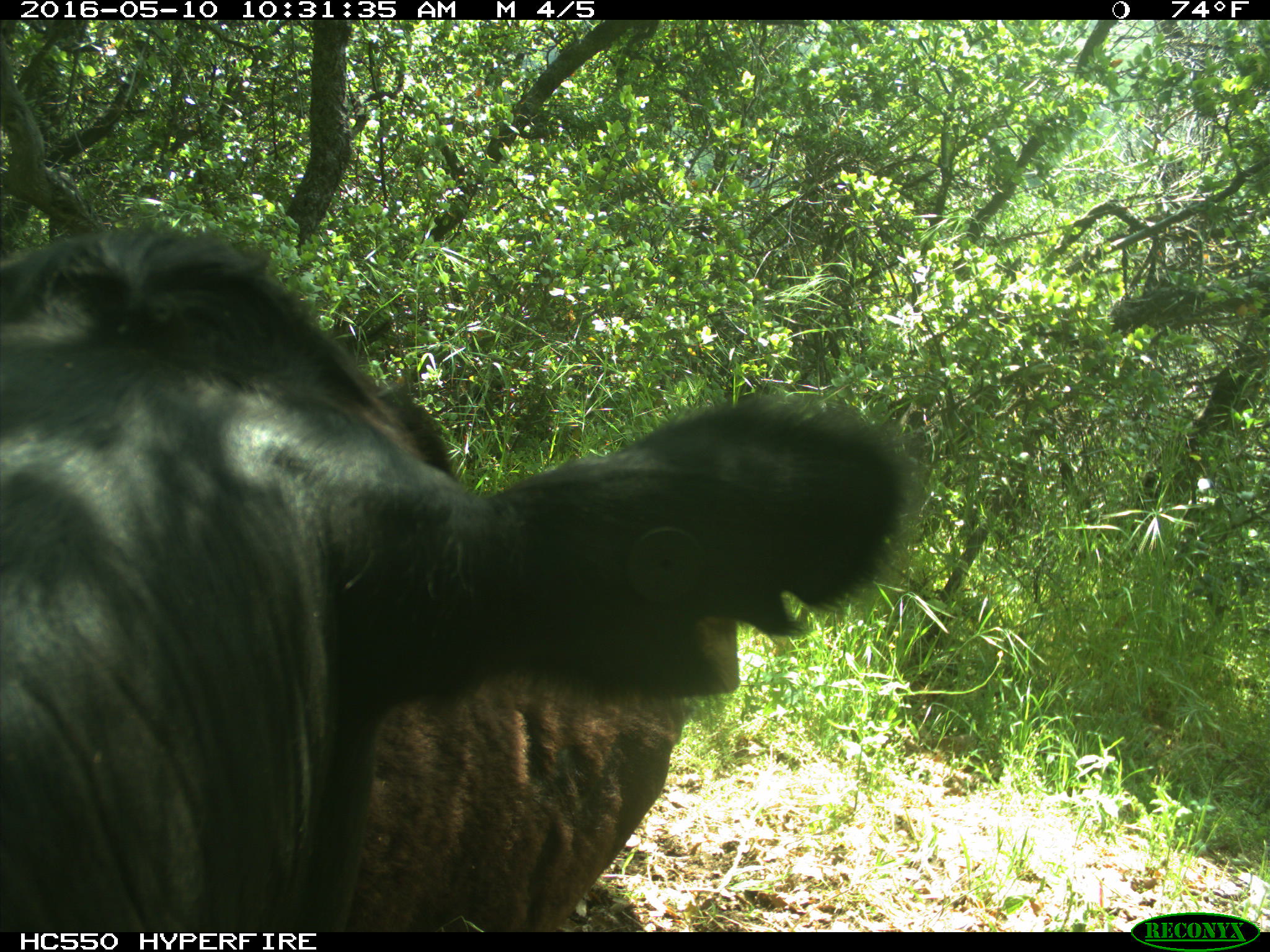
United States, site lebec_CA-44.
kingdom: Animalia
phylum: Chordata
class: Mammalia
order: Artiodactyla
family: Bovidae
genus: Bos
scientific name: Bos taurus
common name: domestic cow